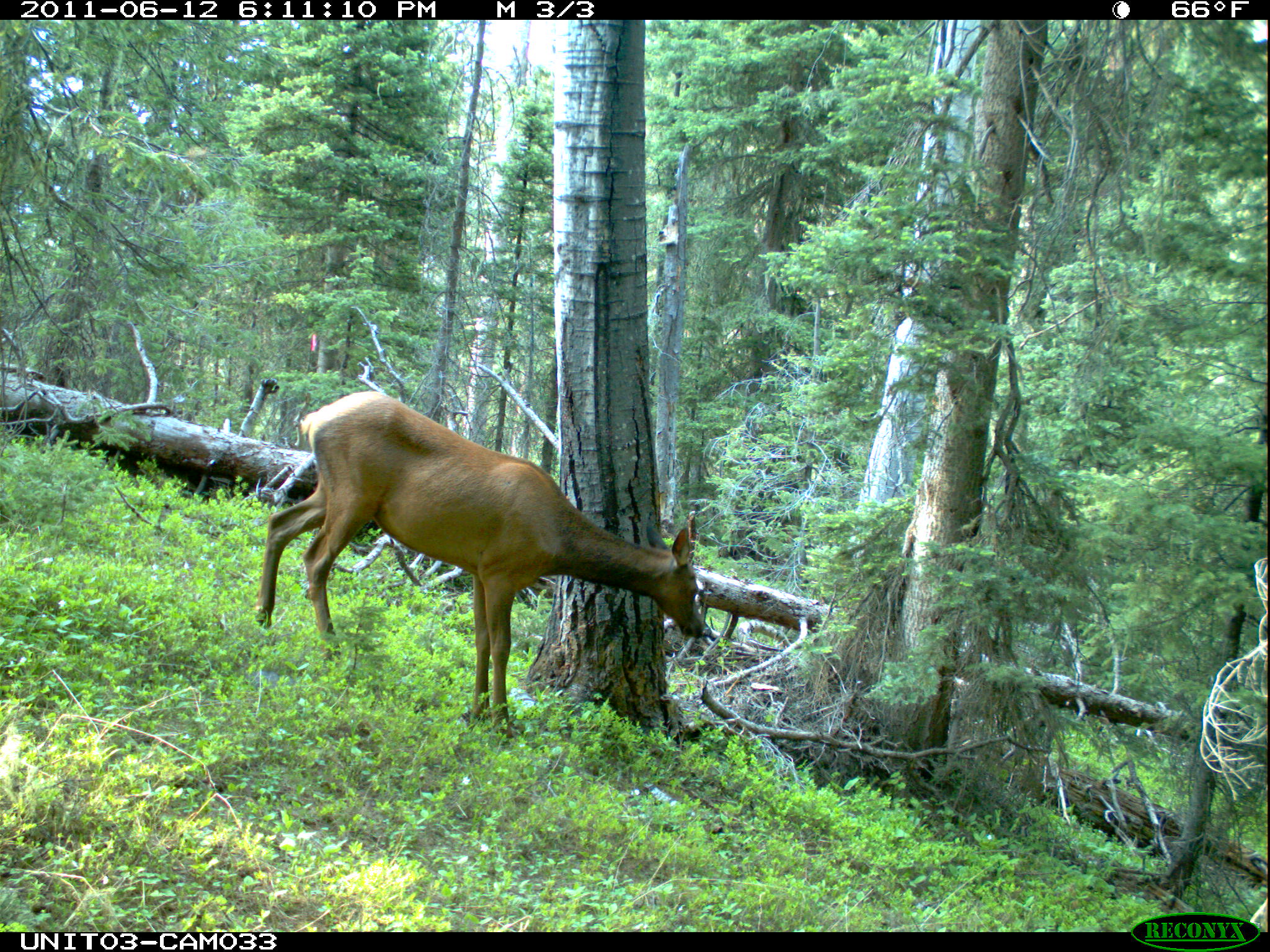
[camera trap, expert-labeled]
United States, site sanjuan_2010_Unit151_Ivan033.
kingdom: Animalia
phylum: Chordata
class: Mammalia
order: Artiodactyla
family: Cervidae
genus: Cervus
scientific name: Cervus elaphus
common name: red deer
Cervus elaphus (red deer).